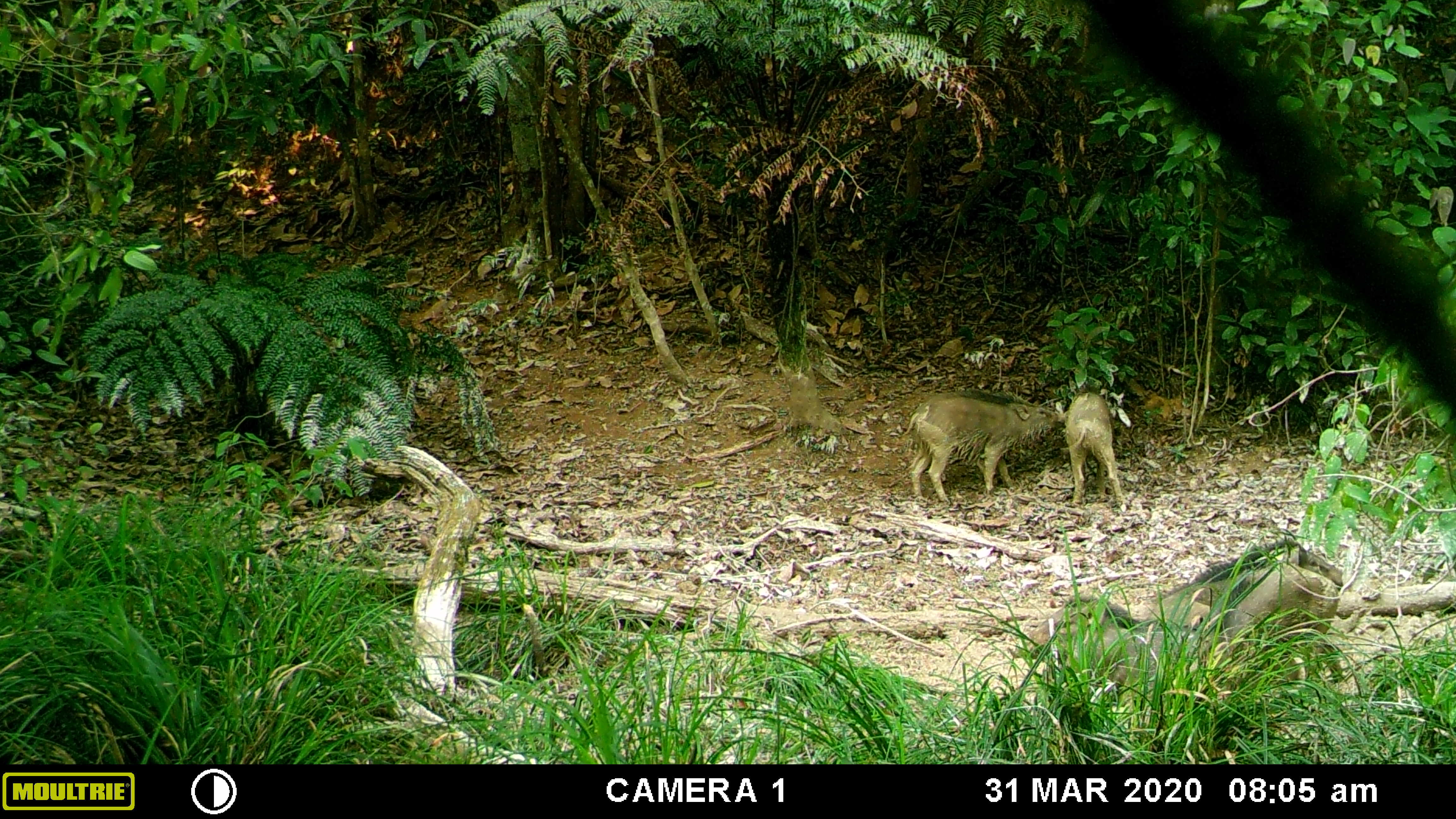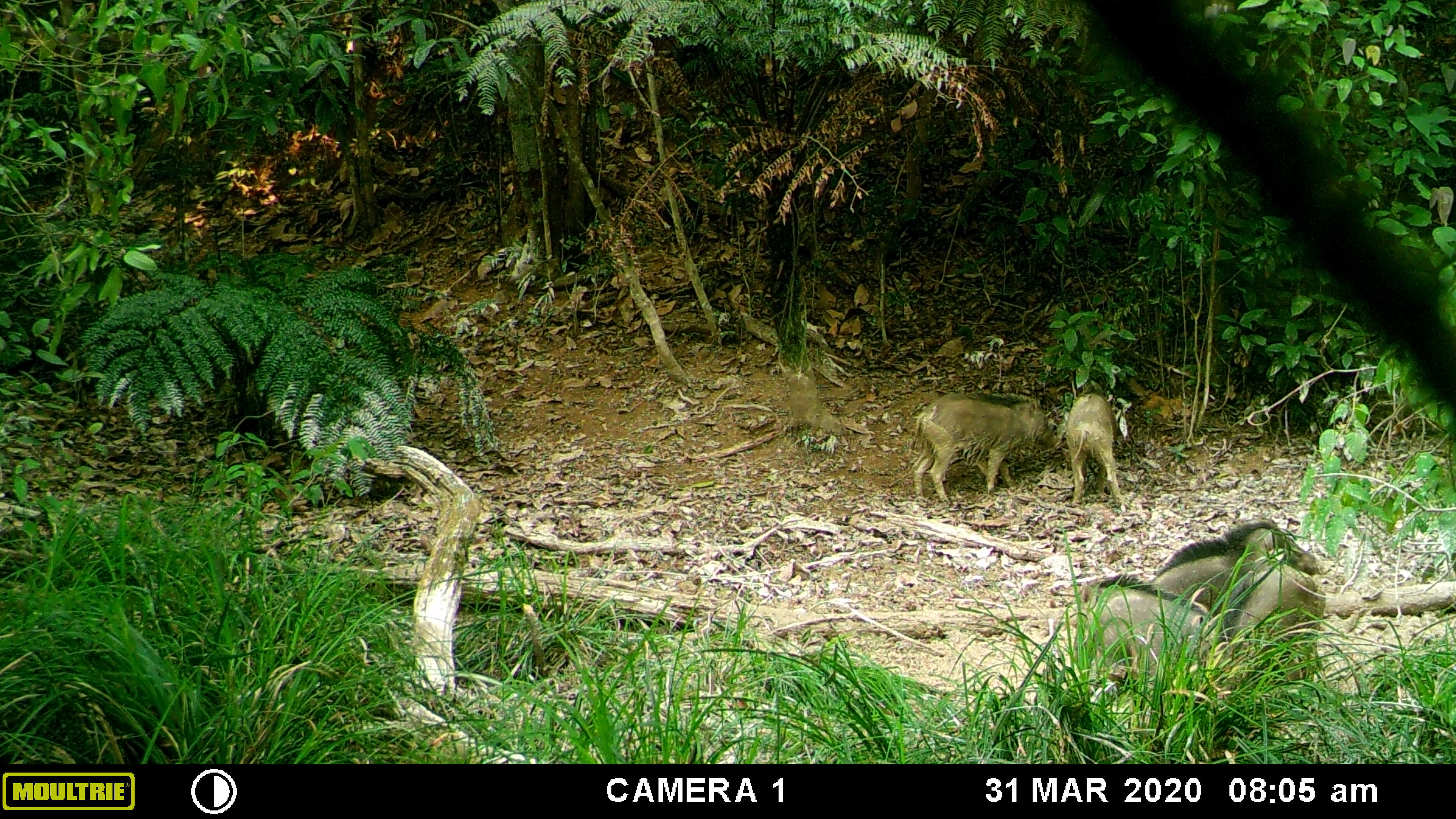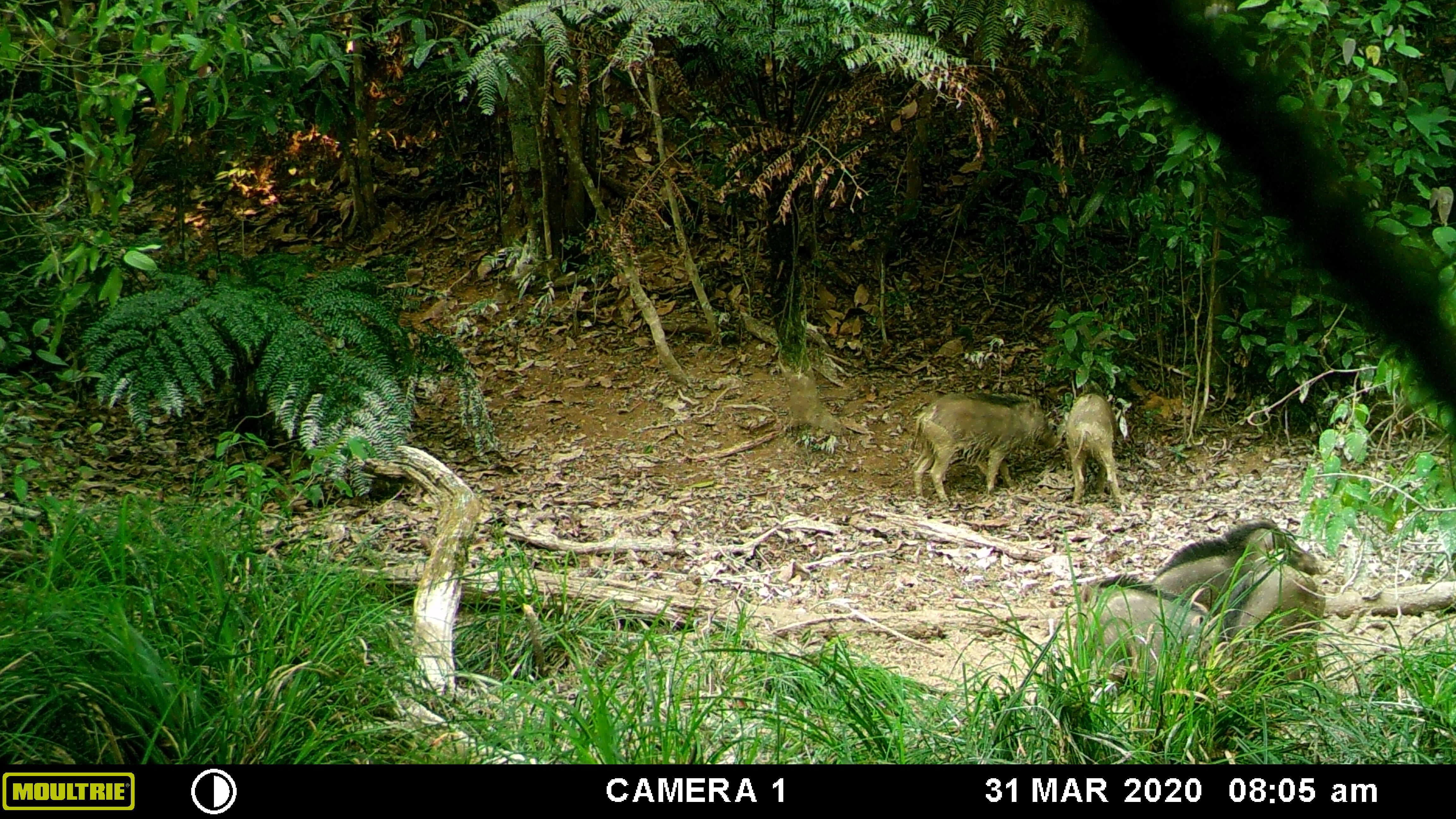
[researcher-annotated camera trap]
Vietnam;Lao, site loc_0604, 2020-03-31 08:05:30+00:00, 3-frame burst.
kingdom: Animalia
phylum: Chordata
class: Mammalia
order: Artiodactyla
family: Suidae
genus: Sus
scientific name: Sus scrofa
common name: eurasian wild pig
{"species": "eurasian wild pig (Sus scrofa)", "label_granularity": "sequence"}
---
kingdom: Animalia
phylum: Chordata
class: Aves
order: Galliformes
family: Phasianidae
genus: Gallus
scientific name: Gallus gallus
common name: red junglefowl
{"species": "red junglefowl (Gallus gallus)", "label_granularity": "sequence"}